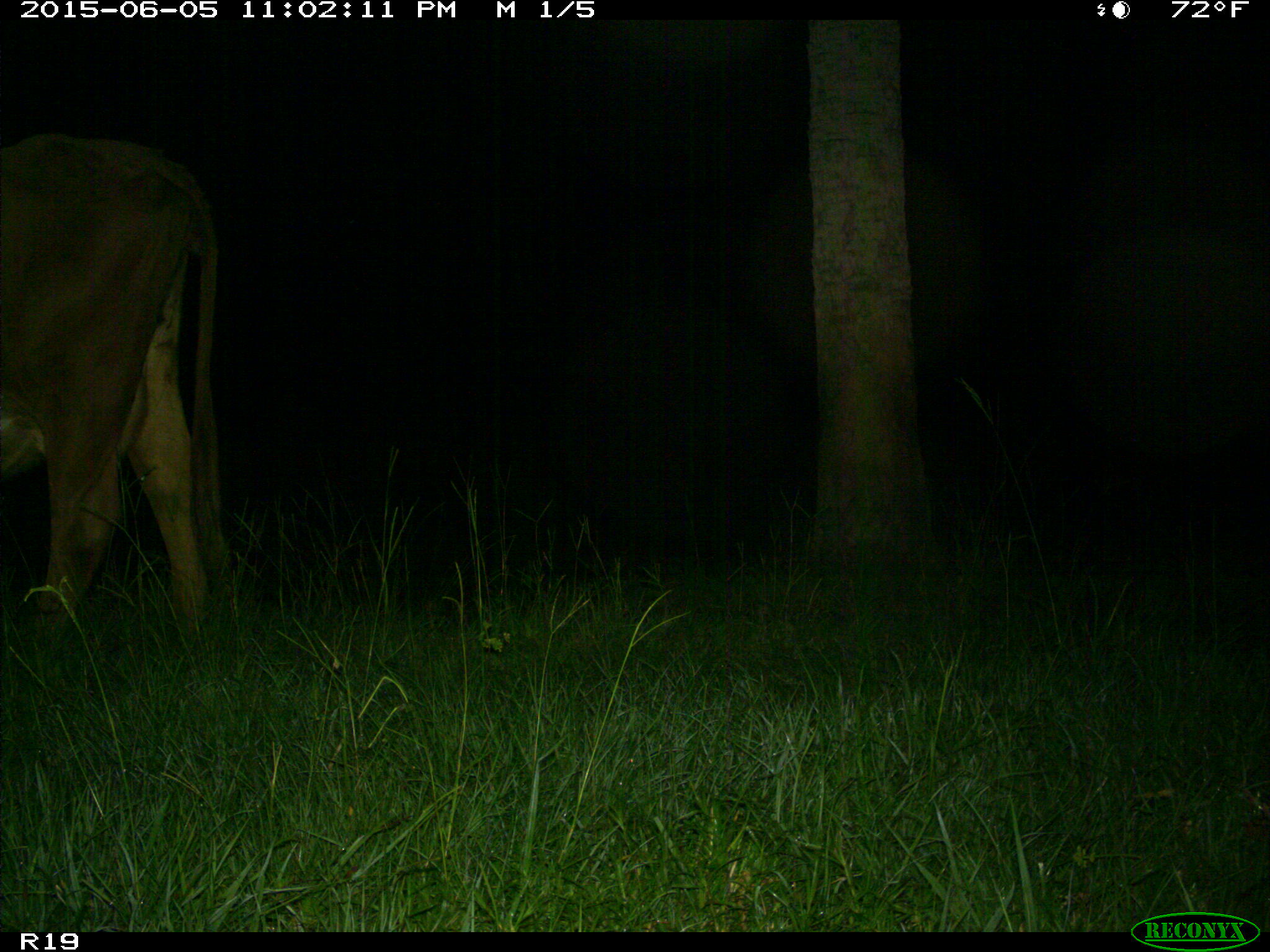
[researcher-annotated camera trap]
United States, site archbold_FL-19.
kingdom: Animalia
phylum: Chordata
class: Mammalia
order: Artiodactyla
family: Bovidae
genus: Bos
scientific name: Bos taurus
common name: domestic cow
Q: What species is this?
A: Bos taurus (domestic cow).